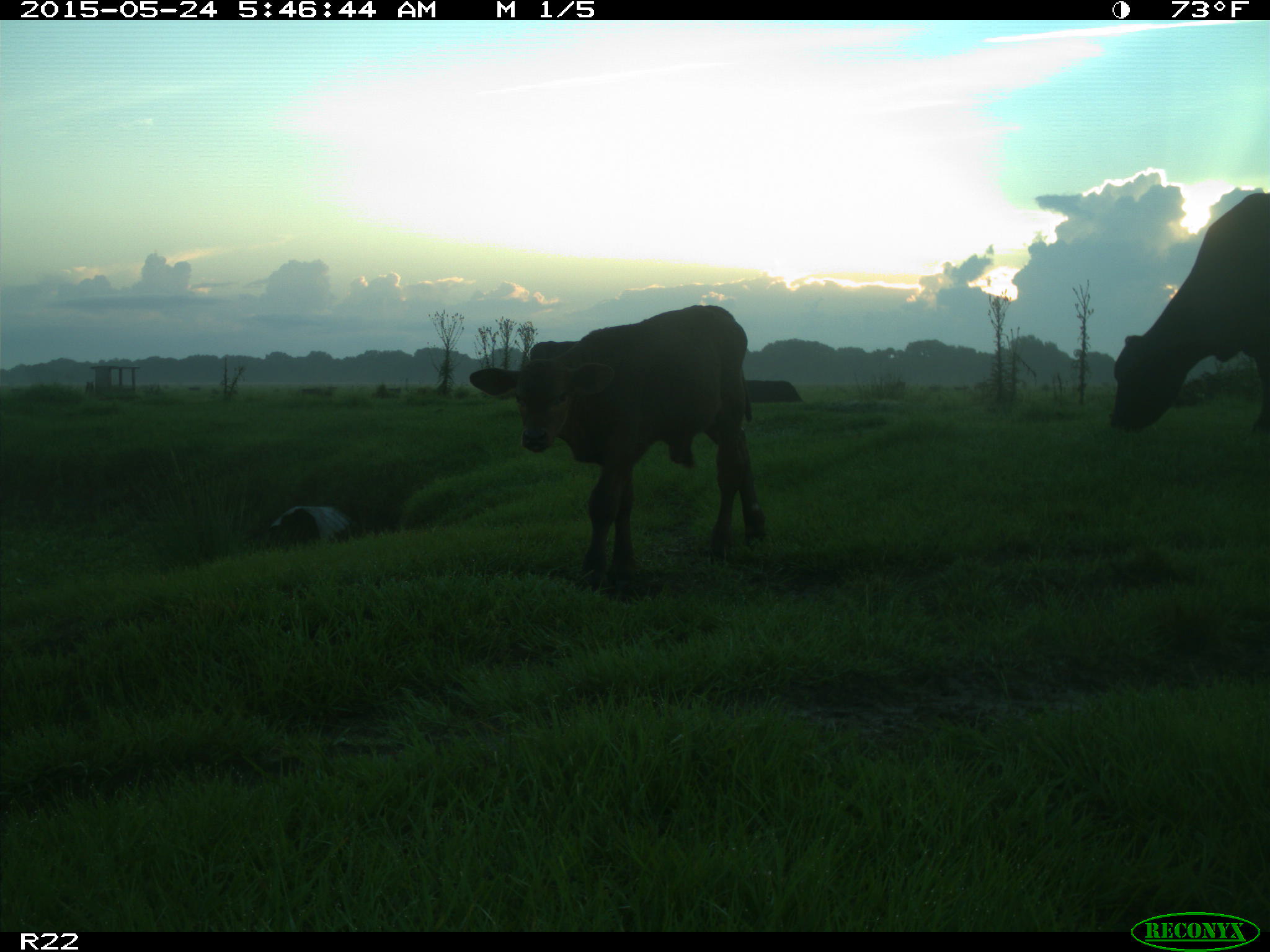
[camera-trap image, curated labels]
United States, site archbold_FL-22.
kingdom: Animalia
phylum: Chordata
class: Mammalia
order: Artiodactyla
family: Bovidae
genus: Bos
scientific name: Bos taurus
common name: domestic cow